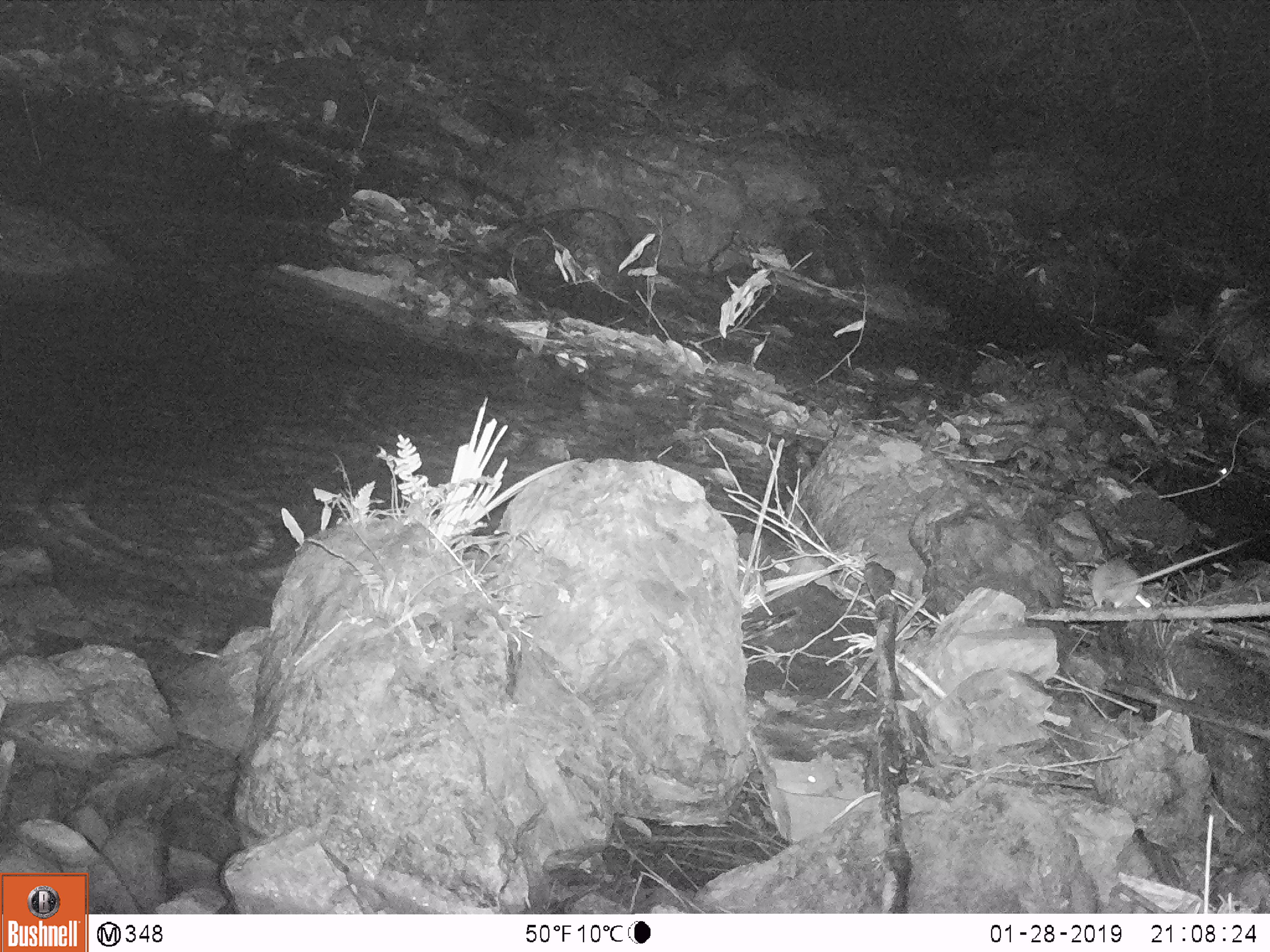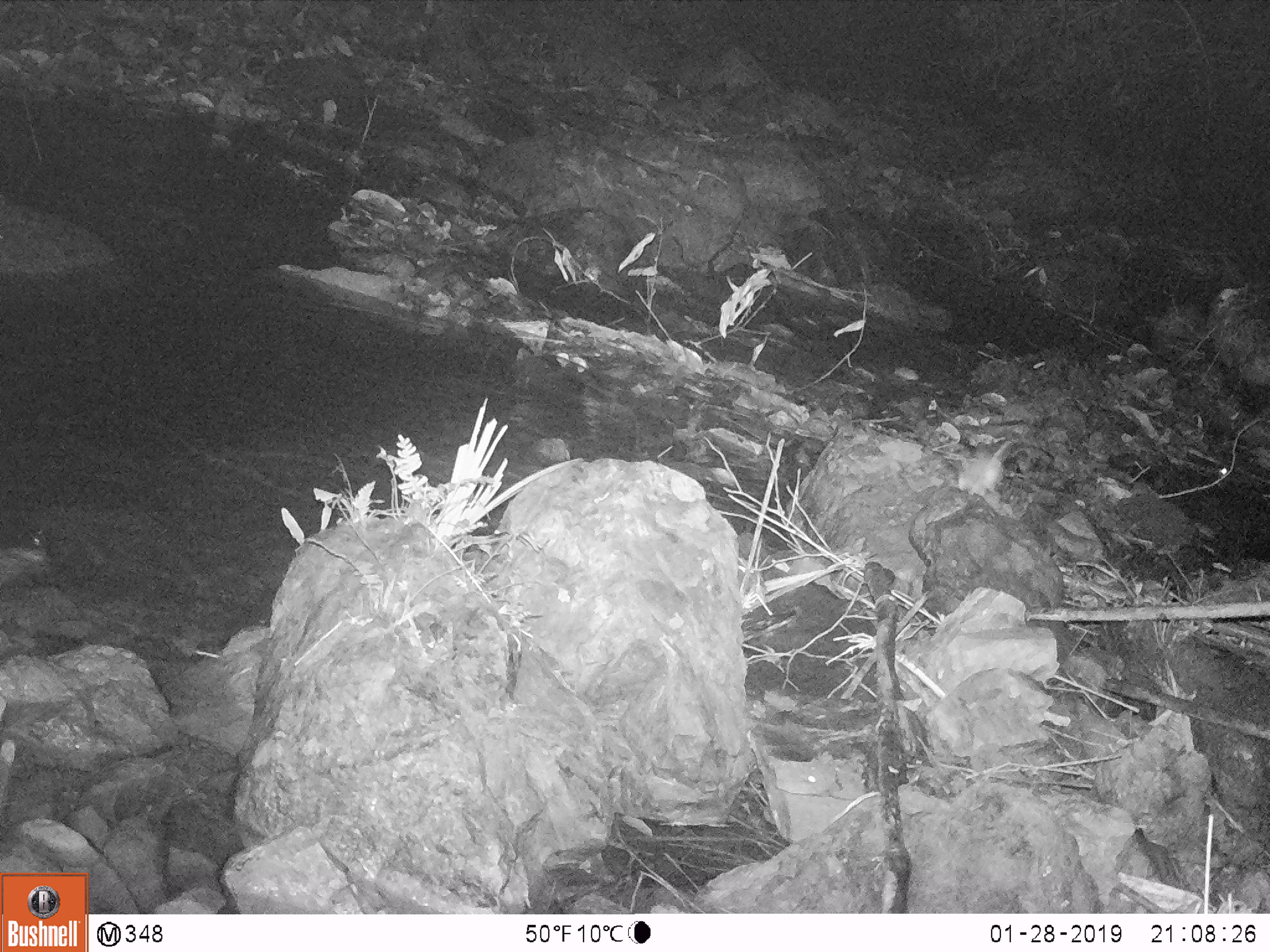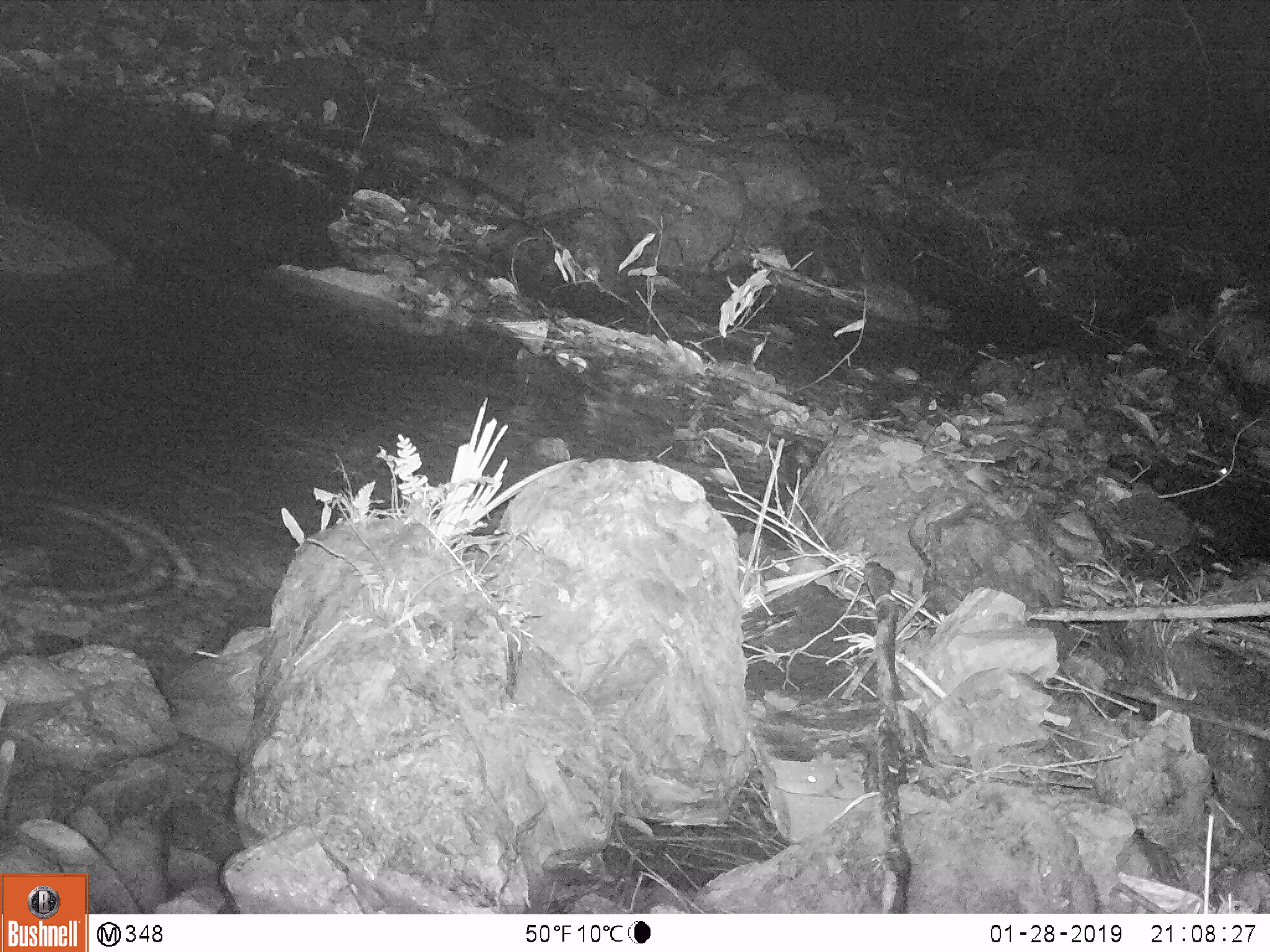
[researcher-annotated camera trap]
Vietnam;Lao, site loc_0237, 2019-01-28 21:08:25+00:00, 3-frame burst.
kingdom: Animalia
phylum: Chordata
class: Mammalia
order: Rodentia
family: Muridae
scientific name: Muridae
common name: old-world mice and rats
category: unidentified murid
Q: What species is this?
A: Unidentified murid (old-world mice and rats) (Muridae).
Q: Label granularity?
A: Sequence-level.